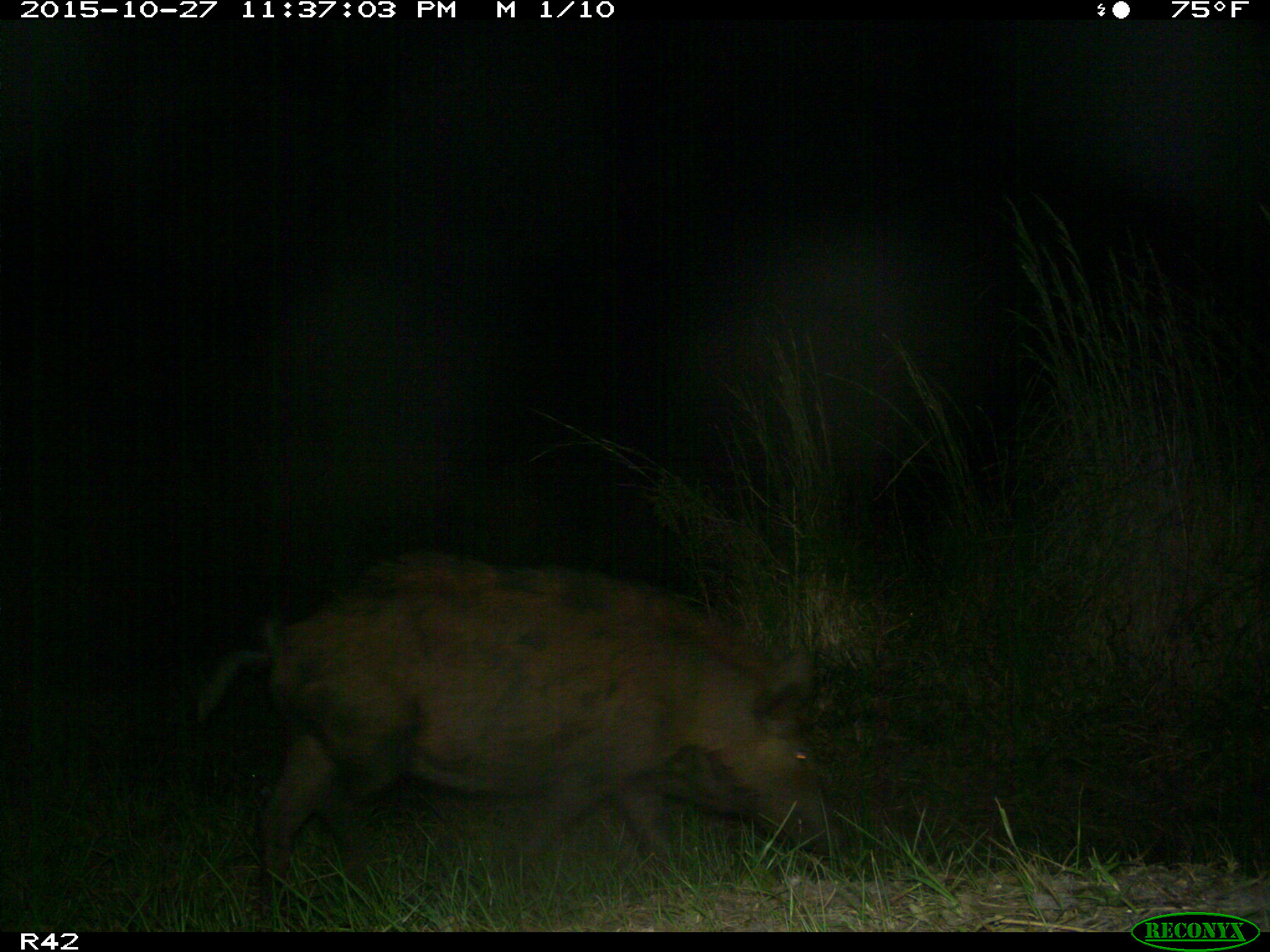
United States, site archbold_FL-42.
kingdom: Animalia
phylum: Chordata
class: Mammalia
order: Artiodactyla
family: Suidae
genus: Sus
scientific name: Sus scrofa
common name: wild boar